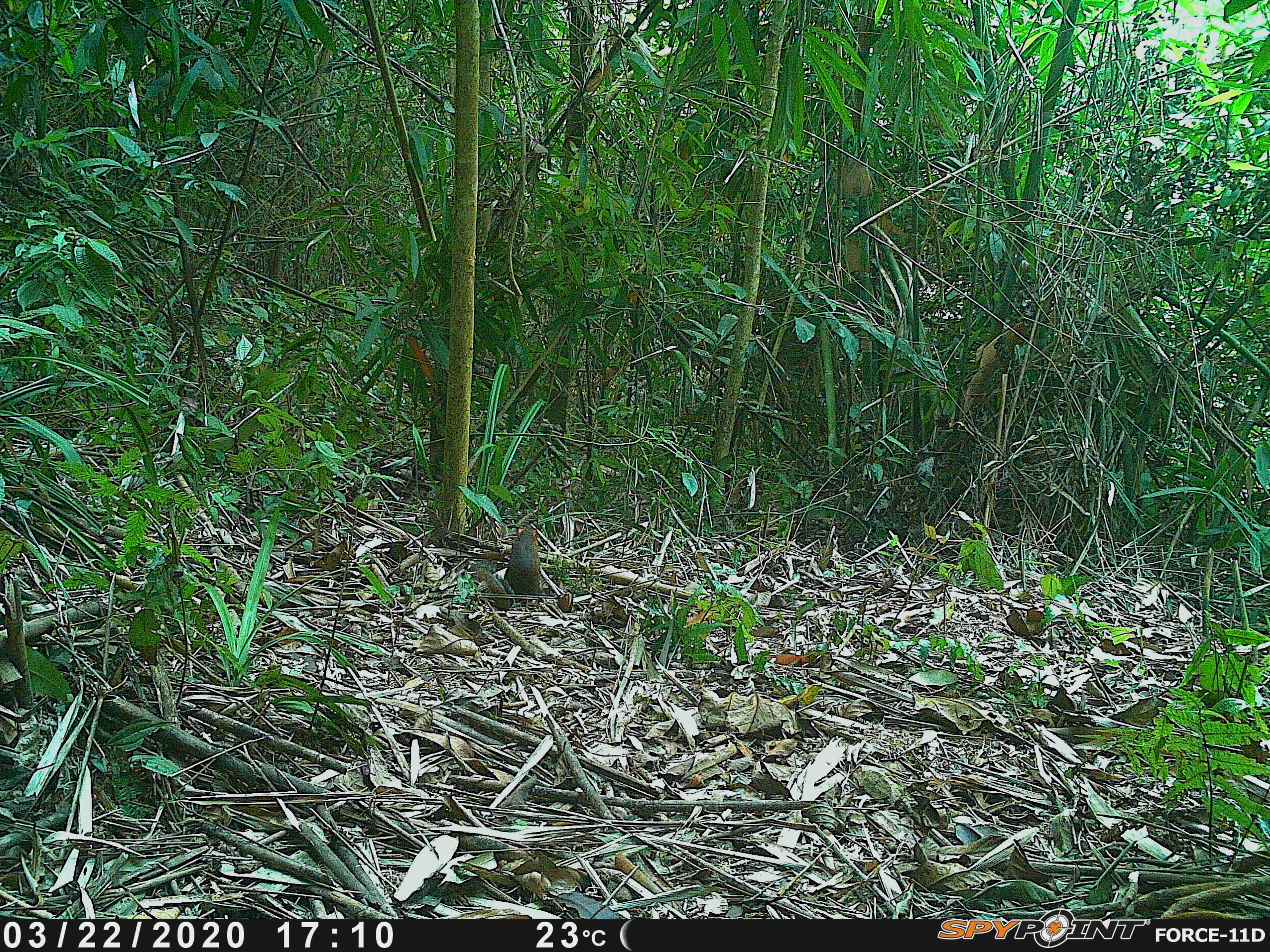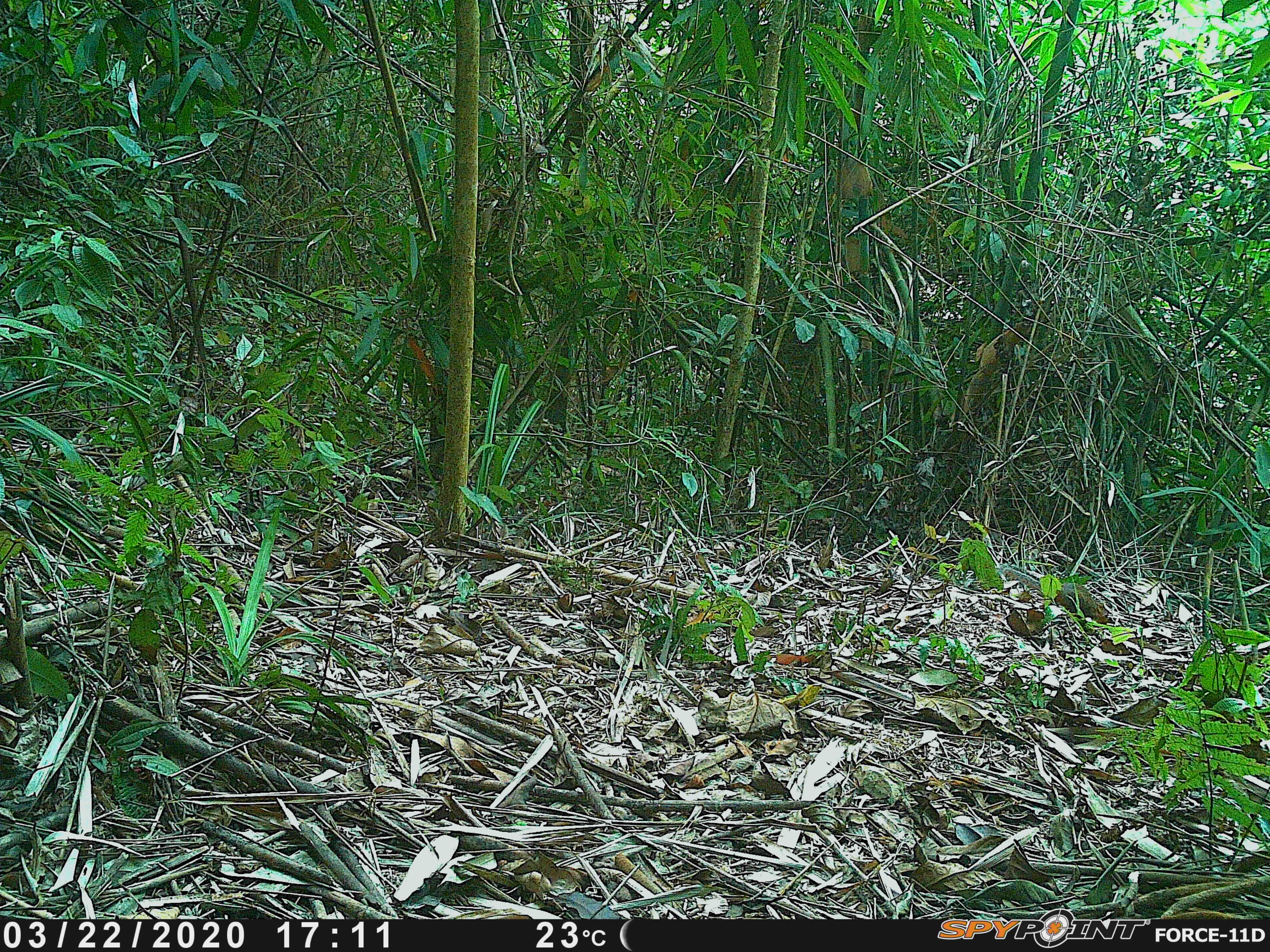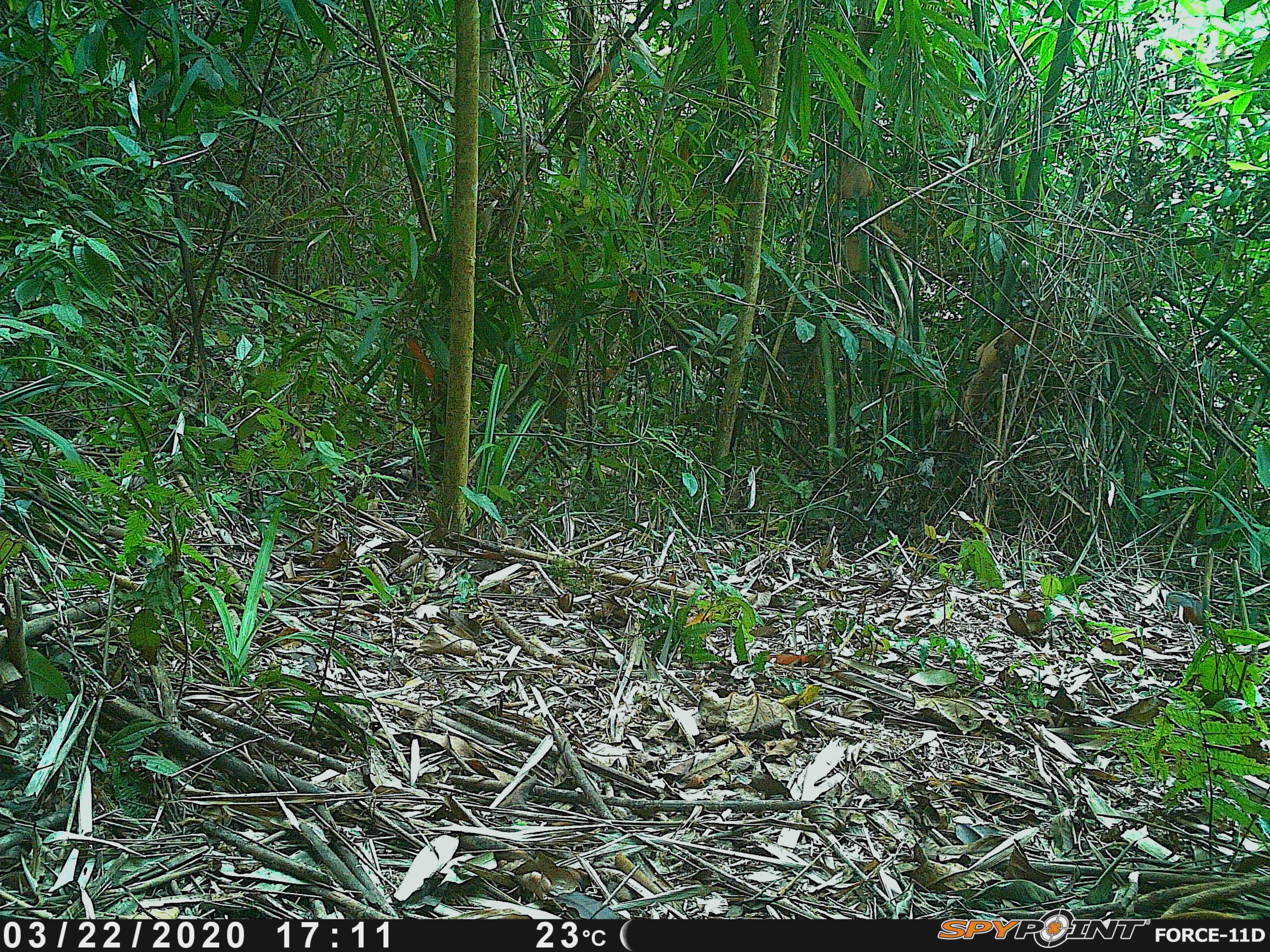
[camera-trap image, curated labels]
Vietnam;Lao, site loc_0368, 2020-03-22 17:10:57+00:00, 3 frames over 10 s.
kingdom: Animalia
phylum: Chordata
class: Mammalia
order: Rodentia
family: Sciuridae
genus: Dremomys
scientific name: Dremomys rufigenis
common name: red-cheeked squirrel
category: red cheeked squirrel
Red cheeked squirrel (red-cheeked squirrel) (Dremomys rufigenis). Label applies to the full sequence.